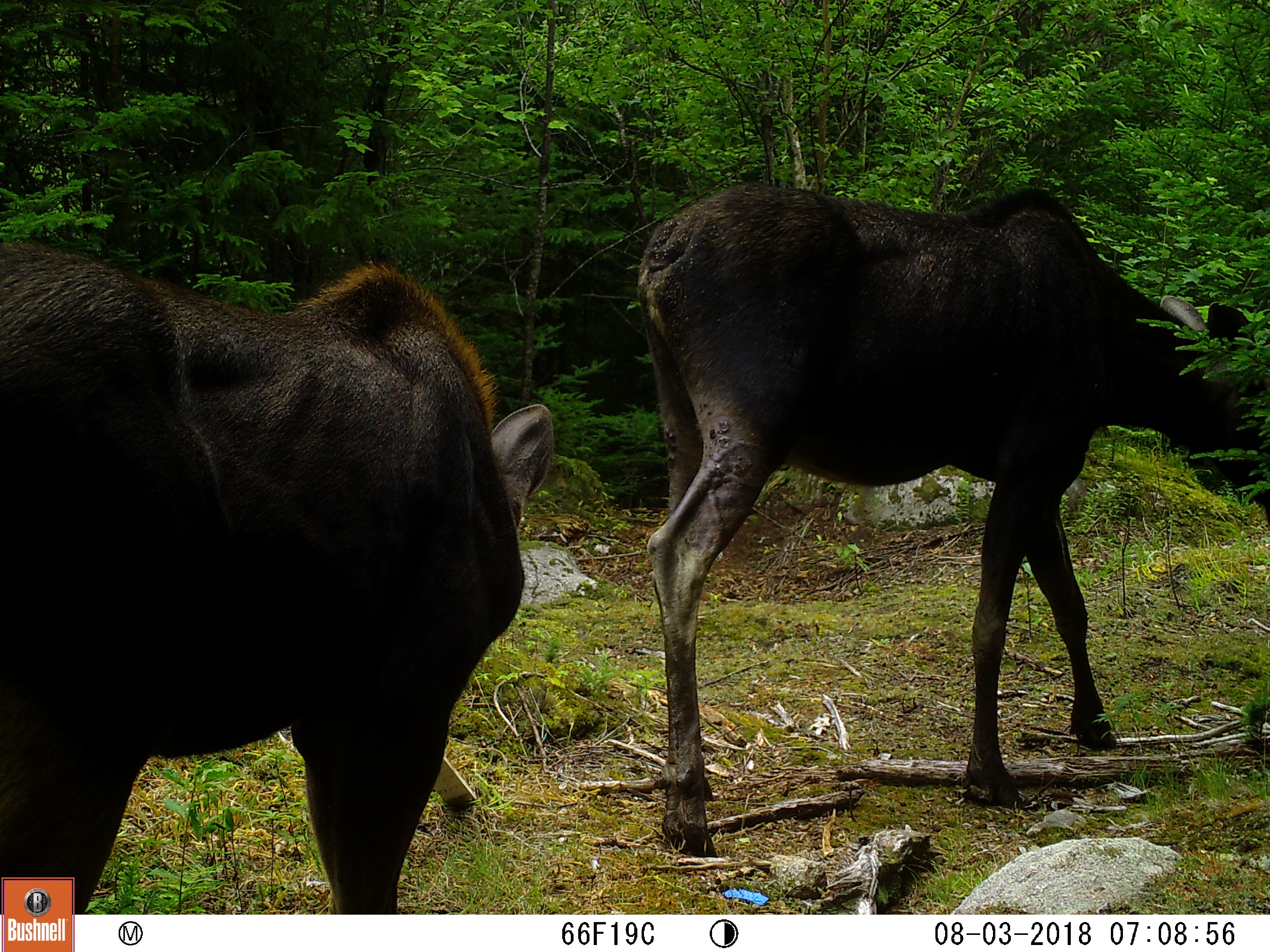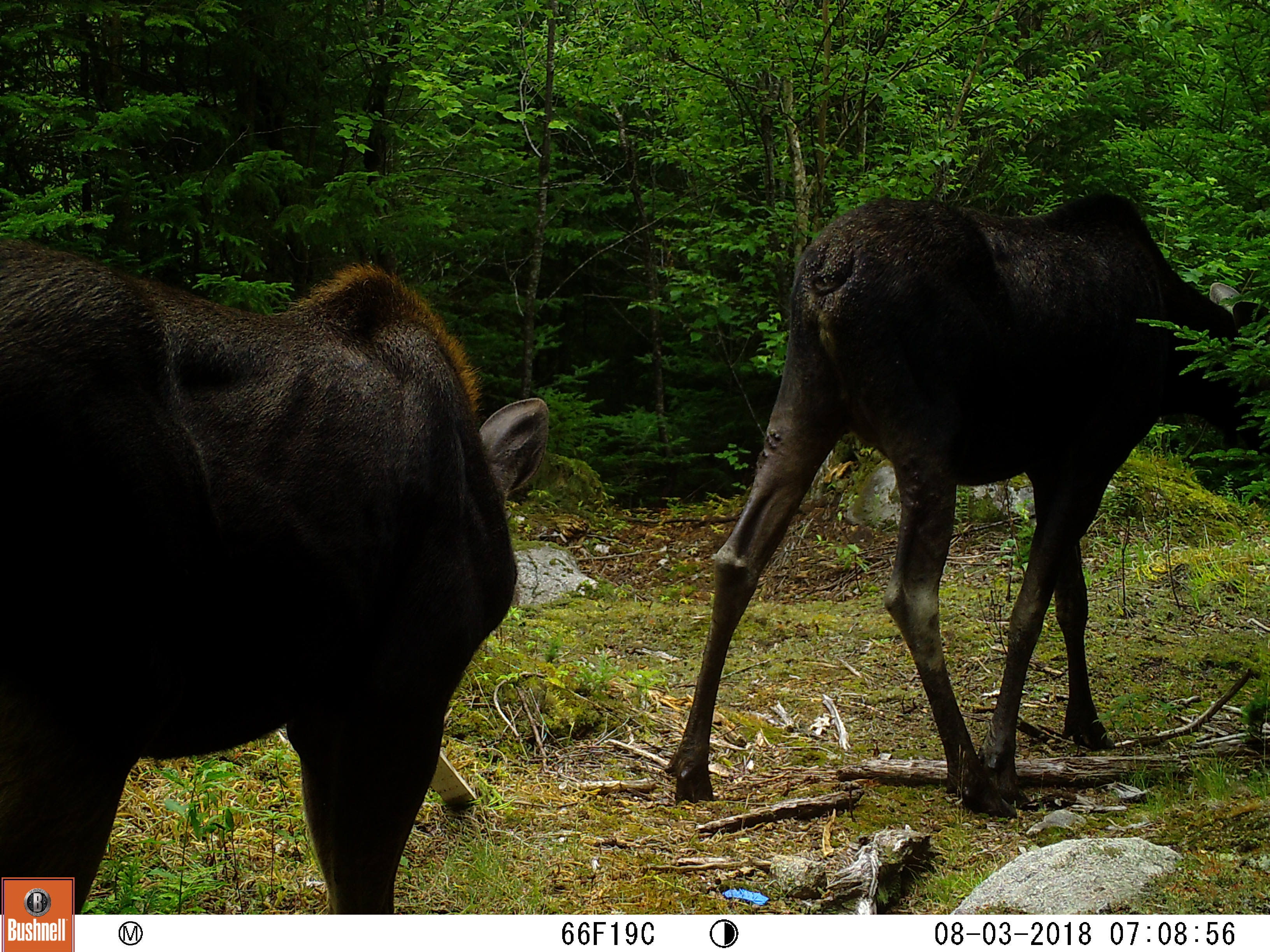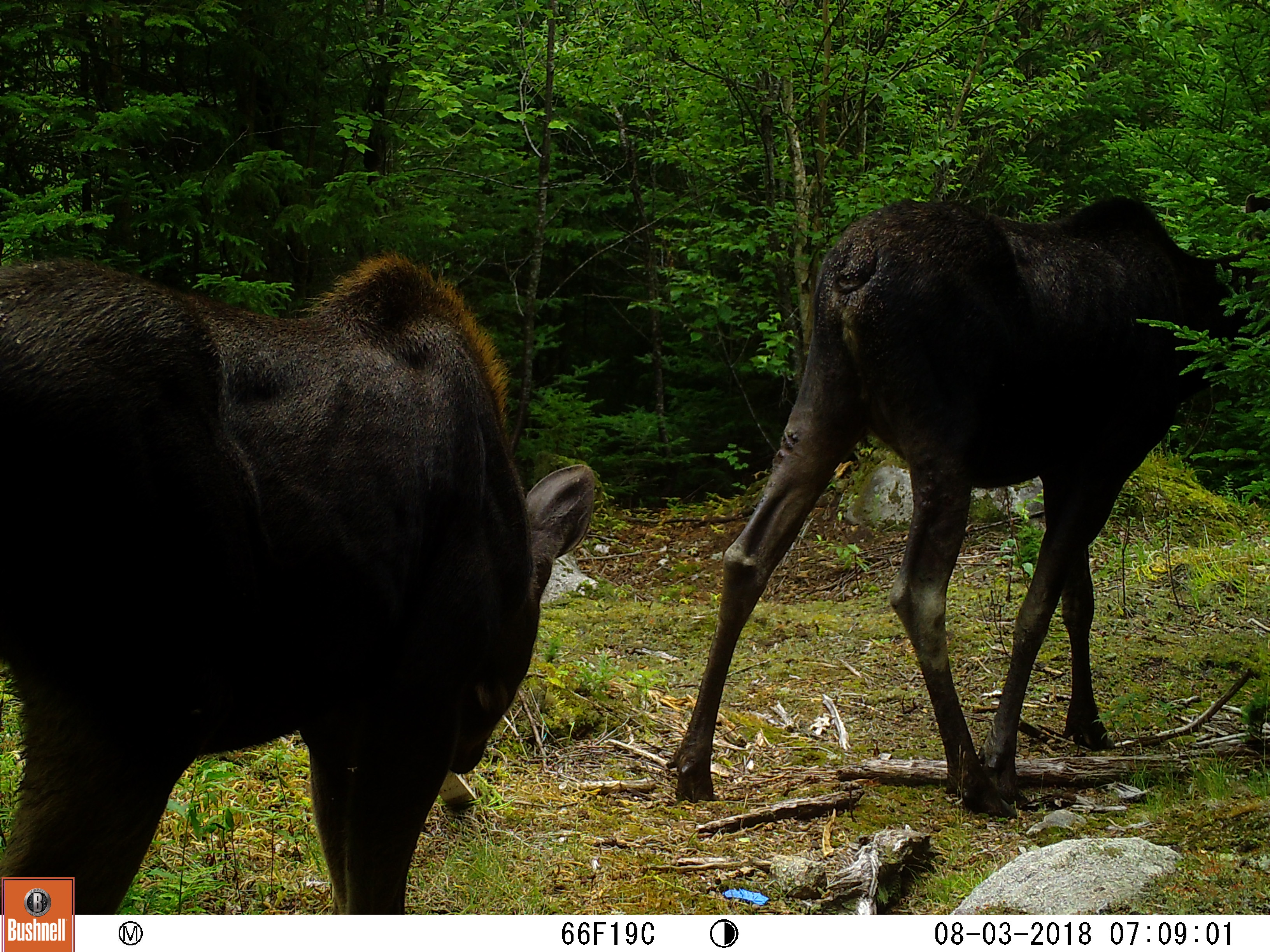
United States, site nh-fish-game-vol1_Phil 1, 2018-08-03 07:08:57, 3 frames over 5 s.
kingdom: Animalia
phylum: Chordata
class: Mammalia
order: Artiodactyla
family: Cervidae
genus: Alces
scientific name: Alces alces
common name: moose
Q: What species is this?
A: Moose (Alces alces).